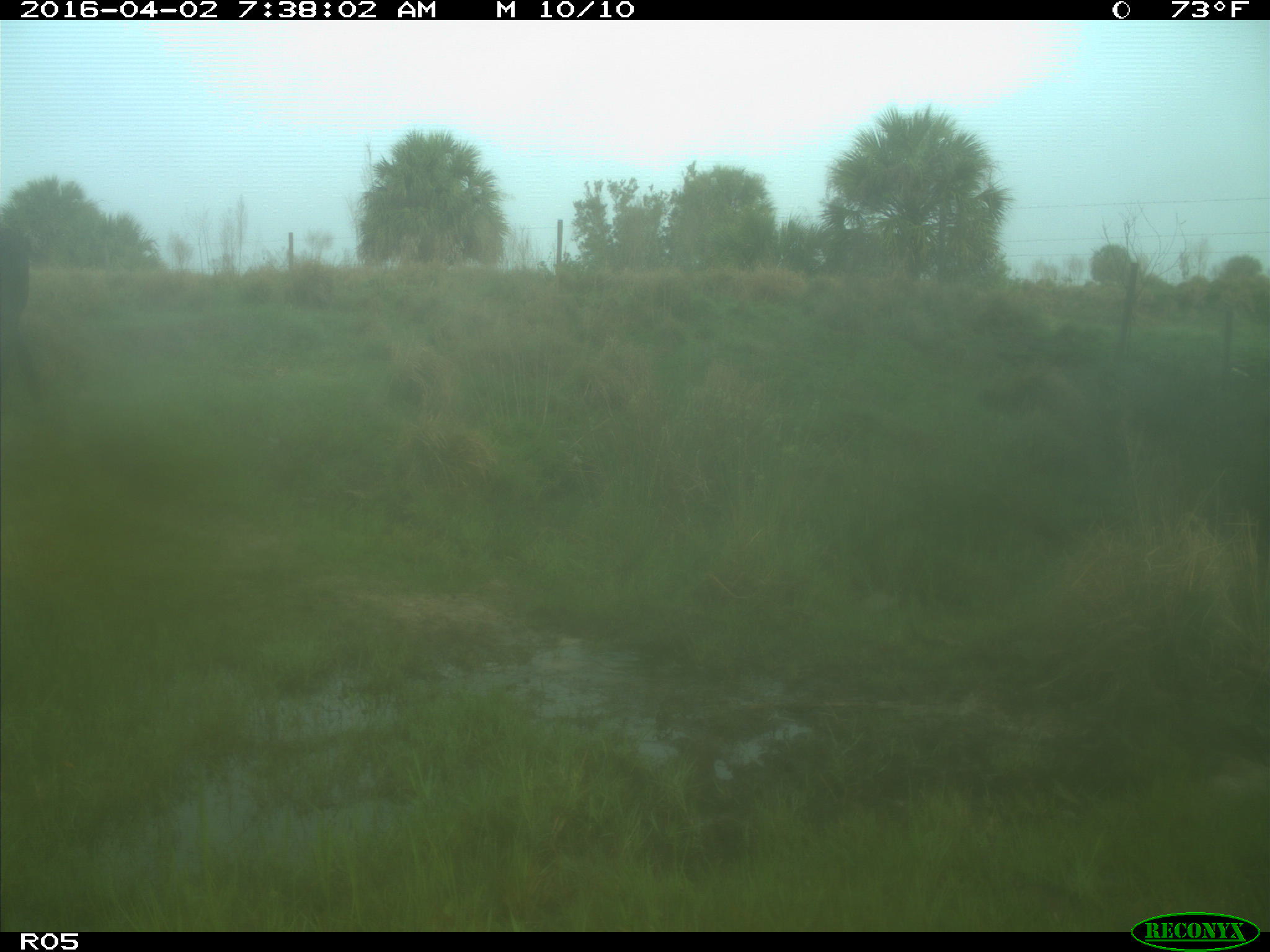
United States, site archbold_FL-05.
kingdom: Animalia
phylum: Chordata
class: Mammalia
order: Artiodactyla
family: Bovidae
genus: Bos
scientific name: Bos taurus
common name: domestic cow